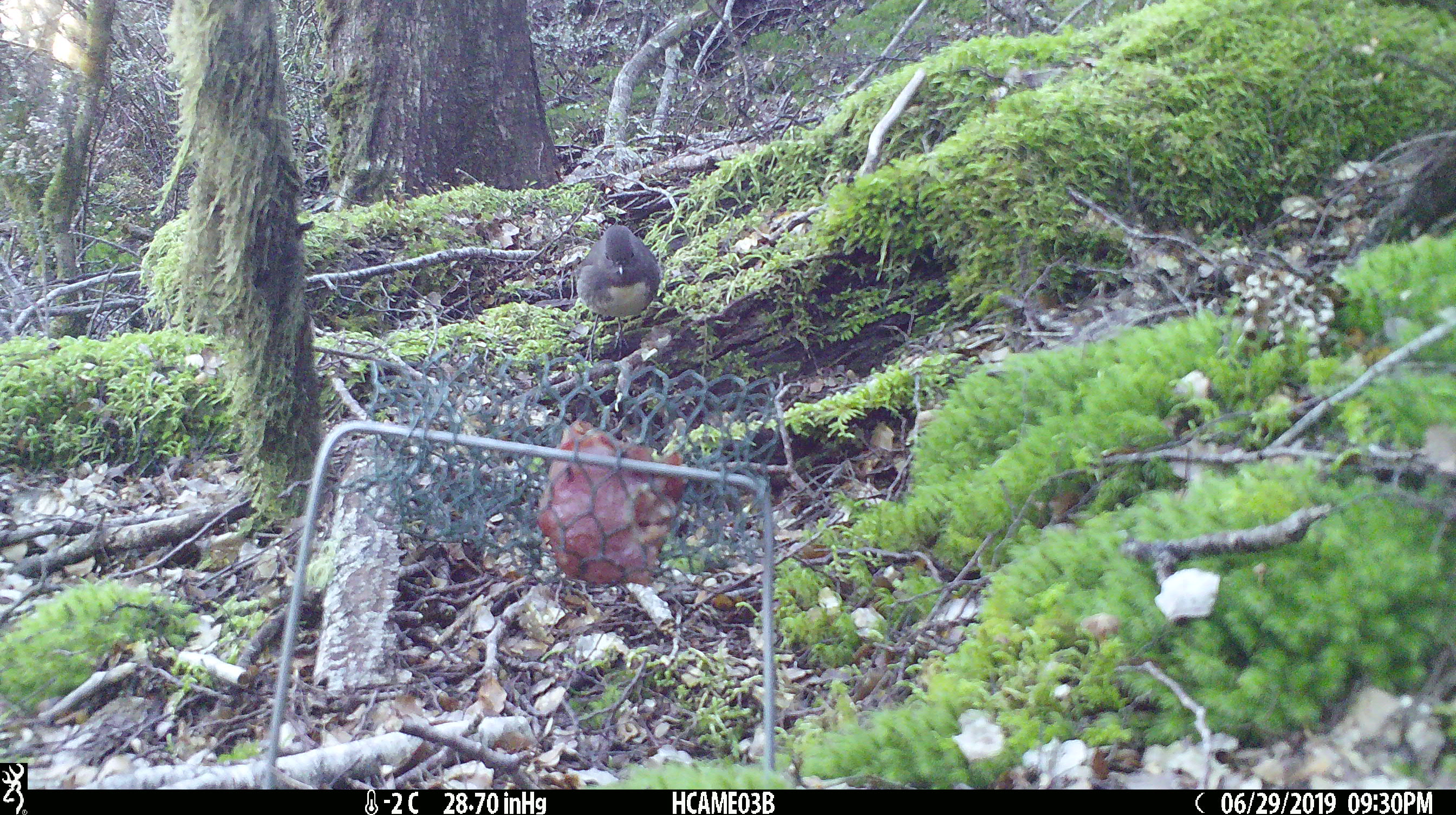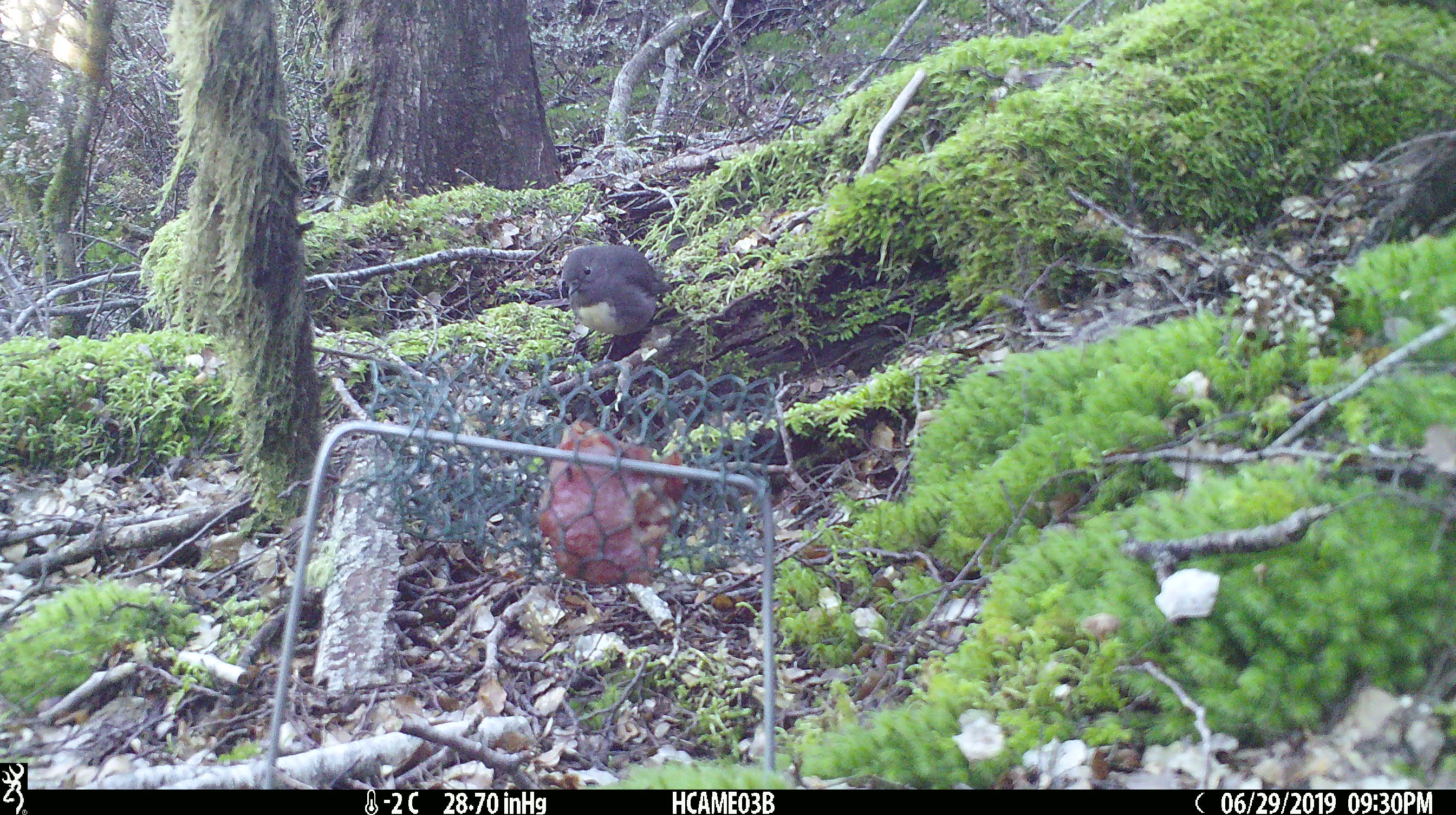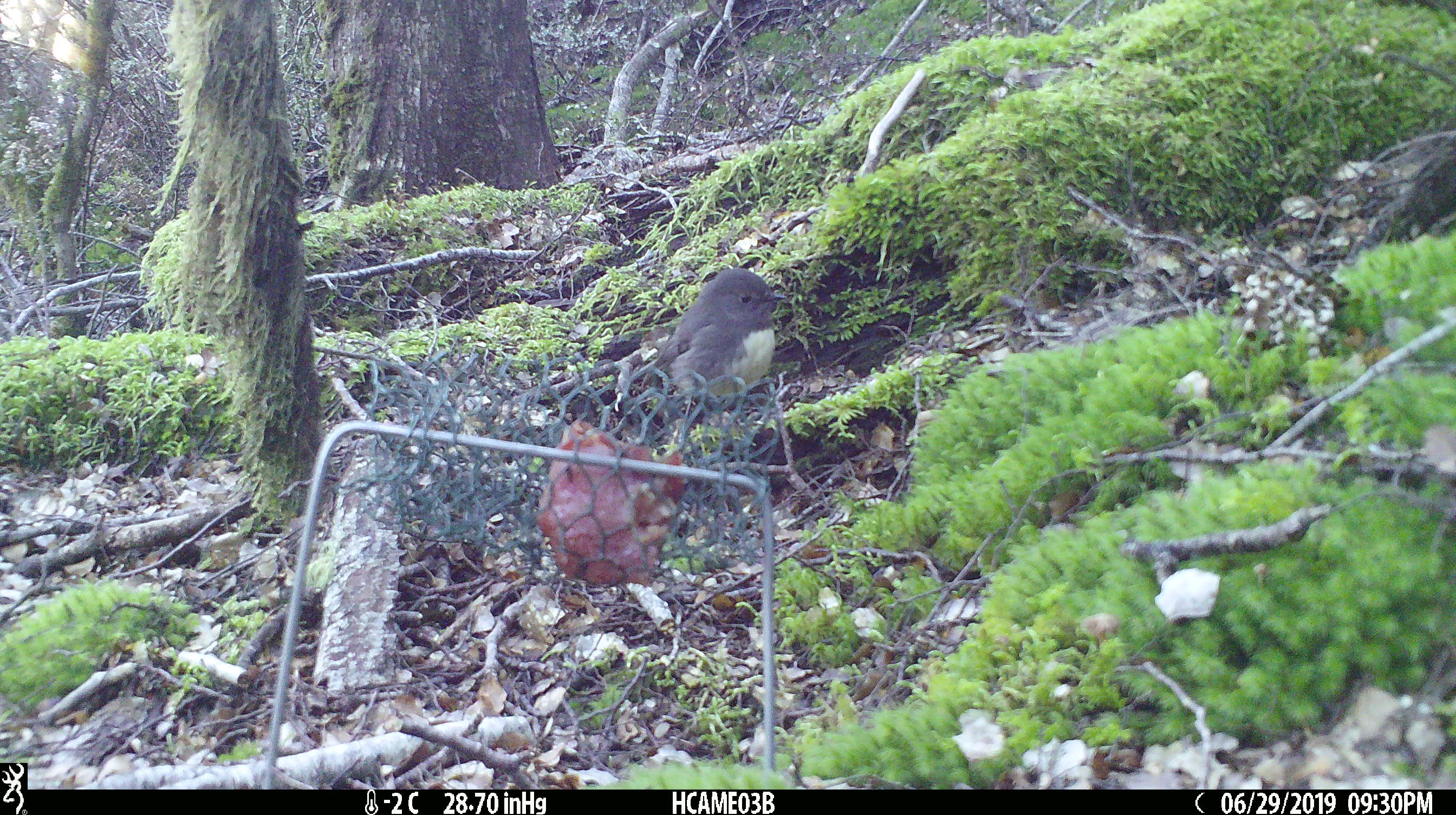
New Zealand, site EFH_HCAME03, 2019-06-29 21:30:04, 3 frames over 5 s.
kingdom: Animalia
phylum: Chordata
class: Aves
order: Passeriformes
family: Petroicidae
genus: Petroica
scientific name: Petroica australis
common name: new zealand robin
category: robin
Robin (new zealand robin) (Petroica australis).